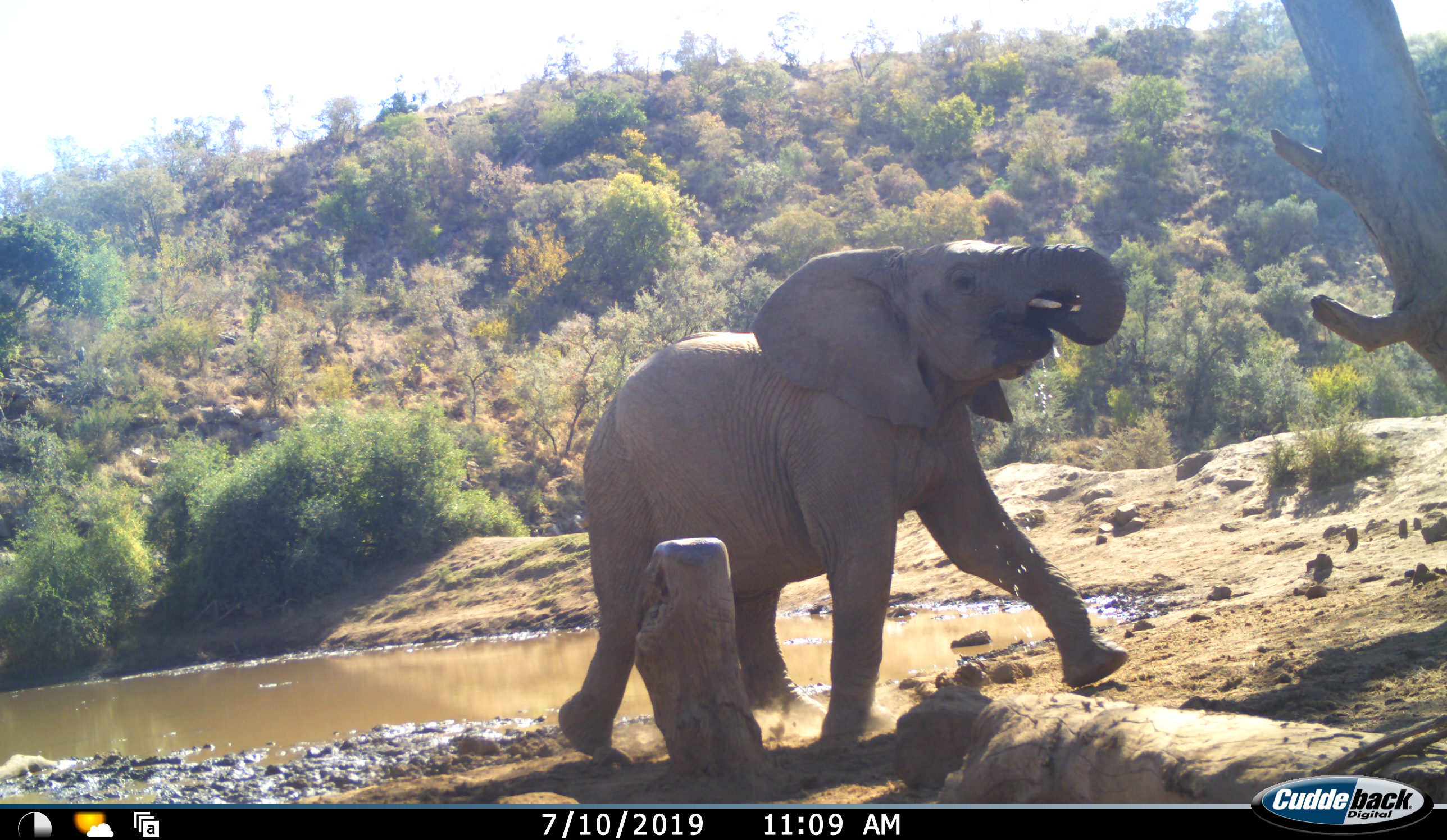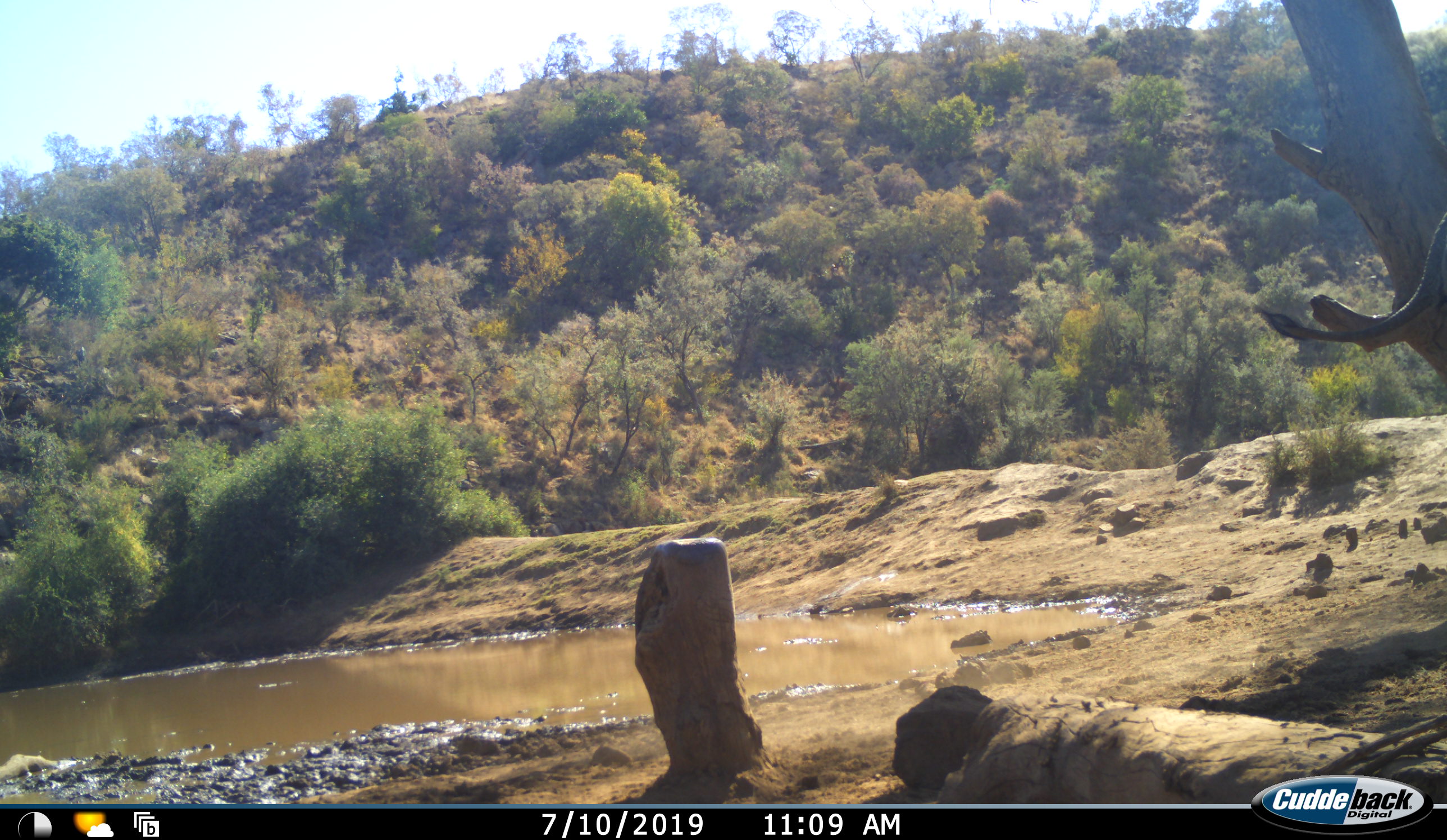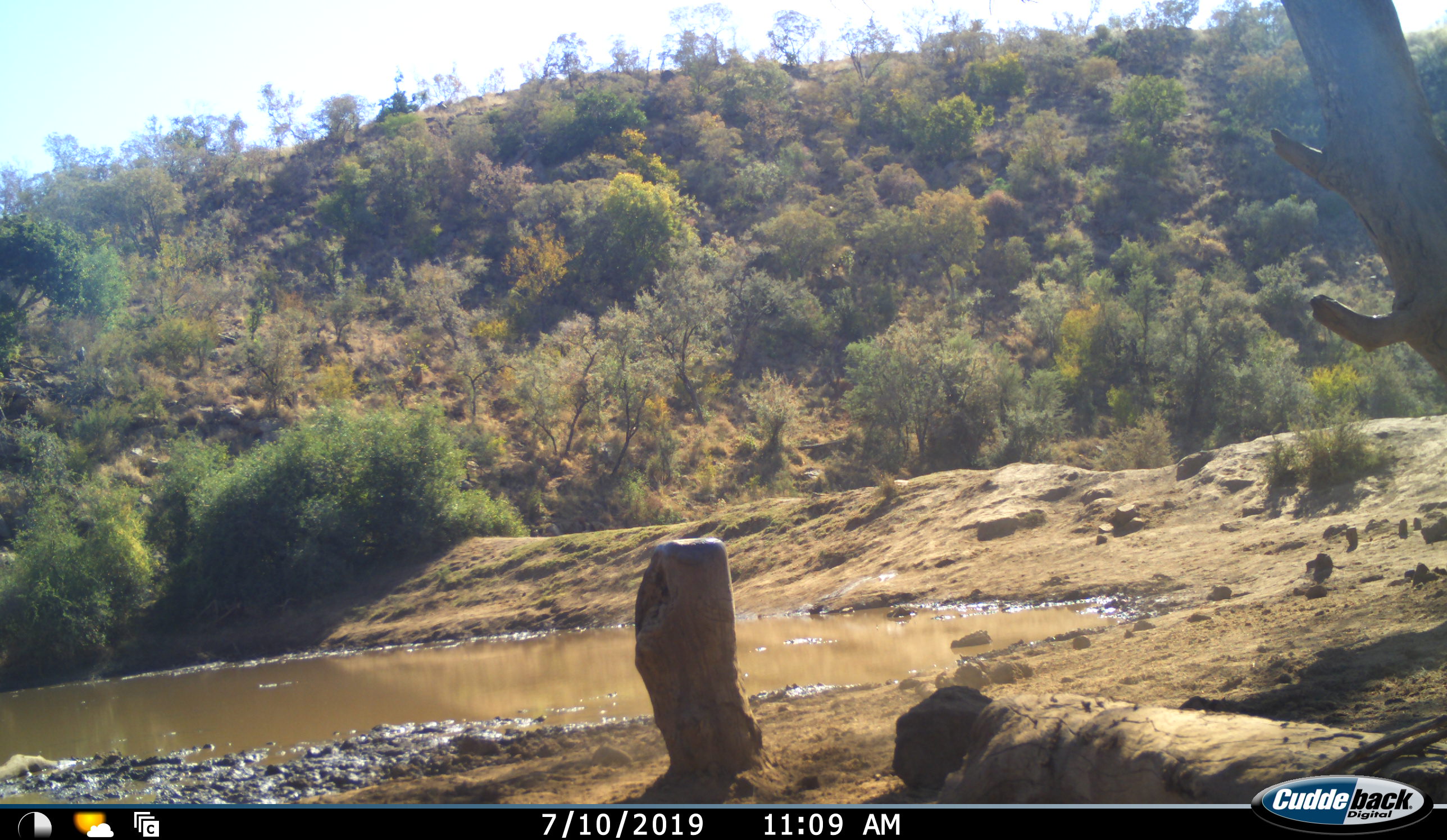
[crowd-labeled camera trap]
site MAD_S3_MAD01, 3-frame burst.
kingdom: Animalia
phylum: Chordata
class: Mammalia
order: Proboscidea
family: Elephantidae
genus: Loxodonta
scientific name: Loxodonta africana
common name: african bush elephant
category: elephant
Elephant (african bush elephant) (Loxodonta africana), count 1. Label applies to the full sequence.